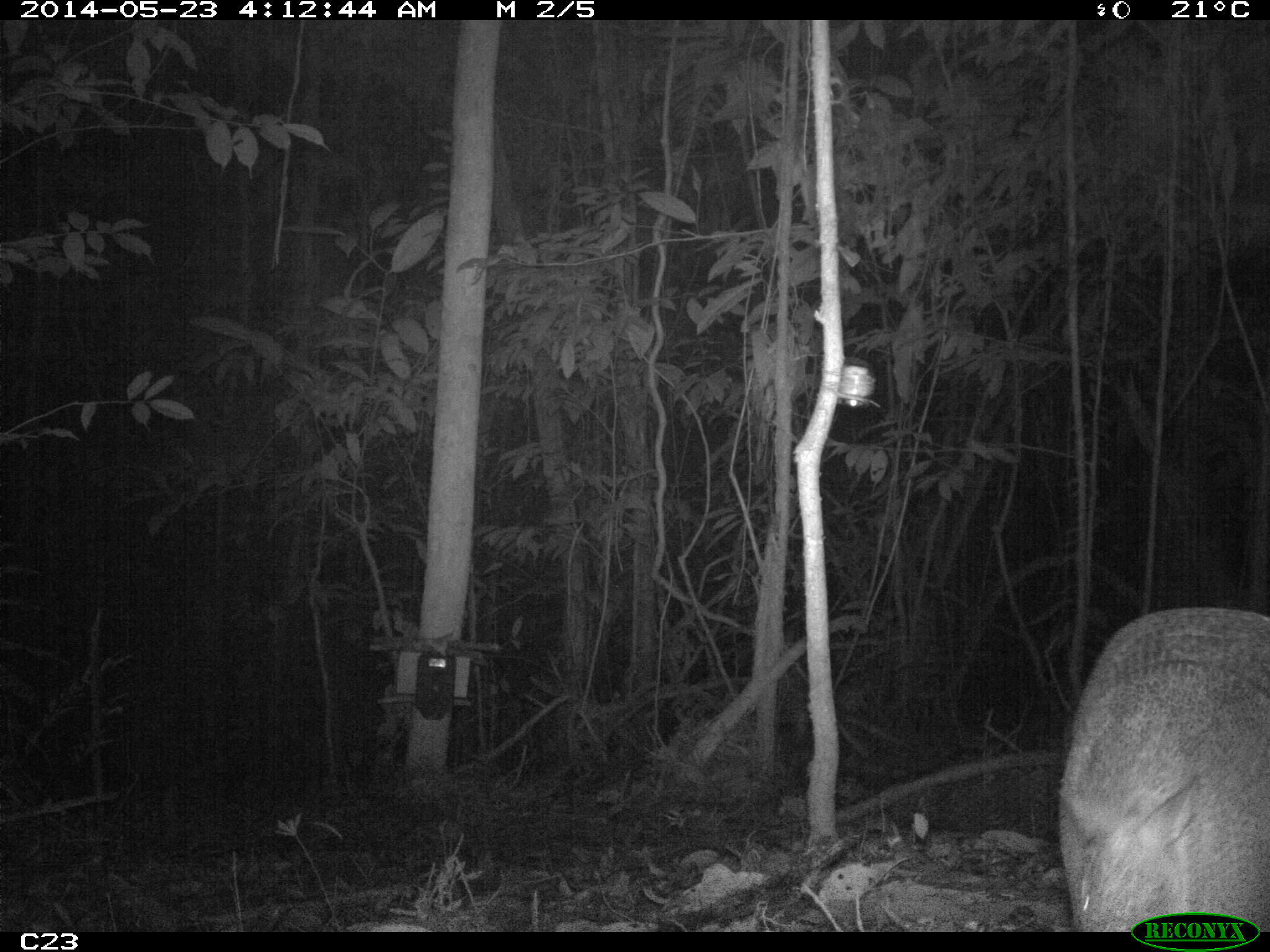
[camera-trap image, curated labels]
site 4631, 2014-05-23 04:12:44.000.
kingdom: Animalia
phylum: Chordata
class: Mammalia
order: Cingulata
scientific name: Cingulata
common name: armadillo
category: unknown armadillo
Unknown armadillo (armadillo) (Cingulata), count 1, age adult.